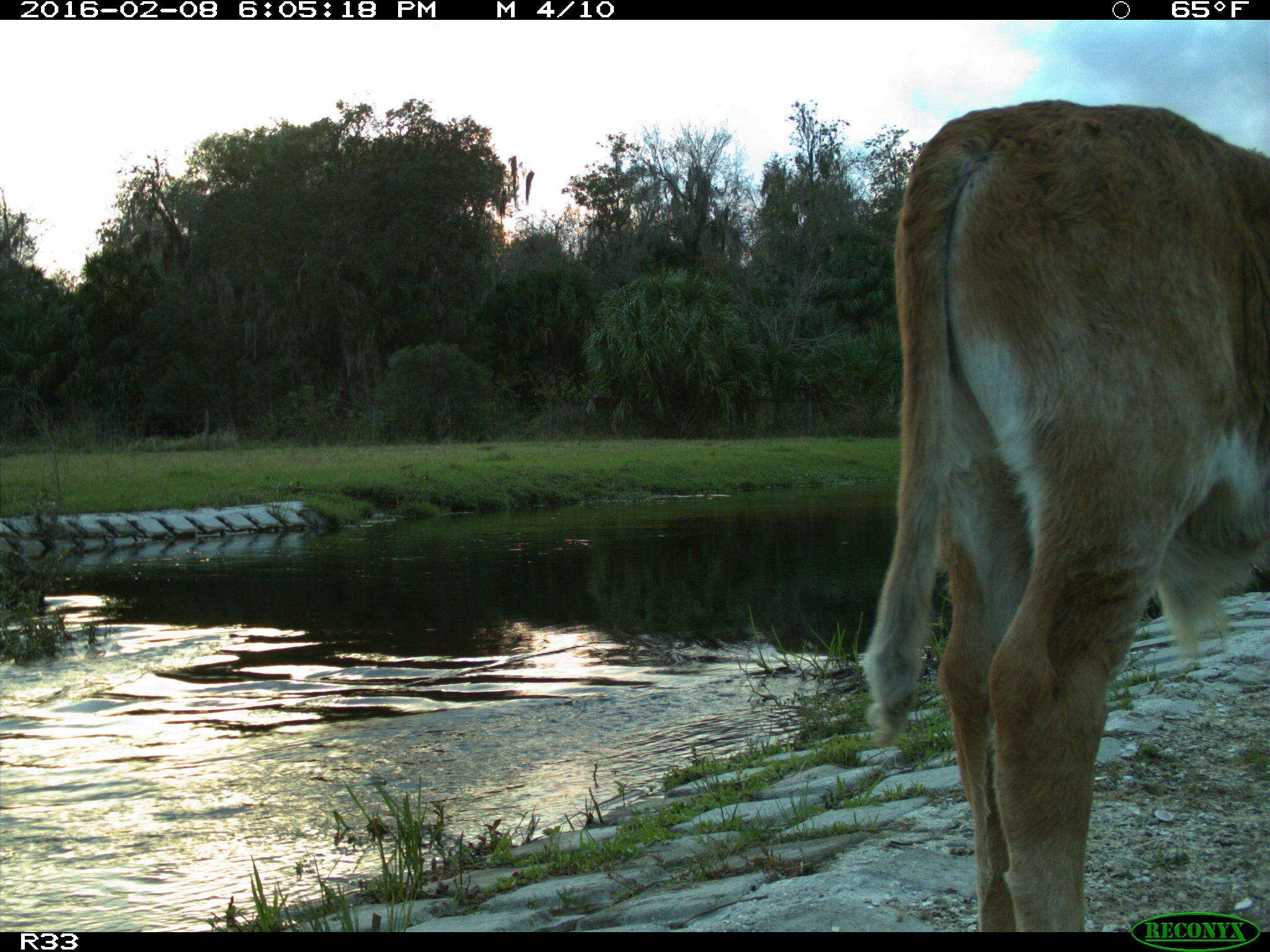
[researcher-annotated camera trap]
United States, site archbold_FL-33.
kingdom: Animalia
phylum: Chordata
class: Mammalia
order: Artiodactyla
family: Bovidae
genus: Bos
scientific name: Bos taurus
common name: domestic cow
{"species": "Bos taurus (domestic cow)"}